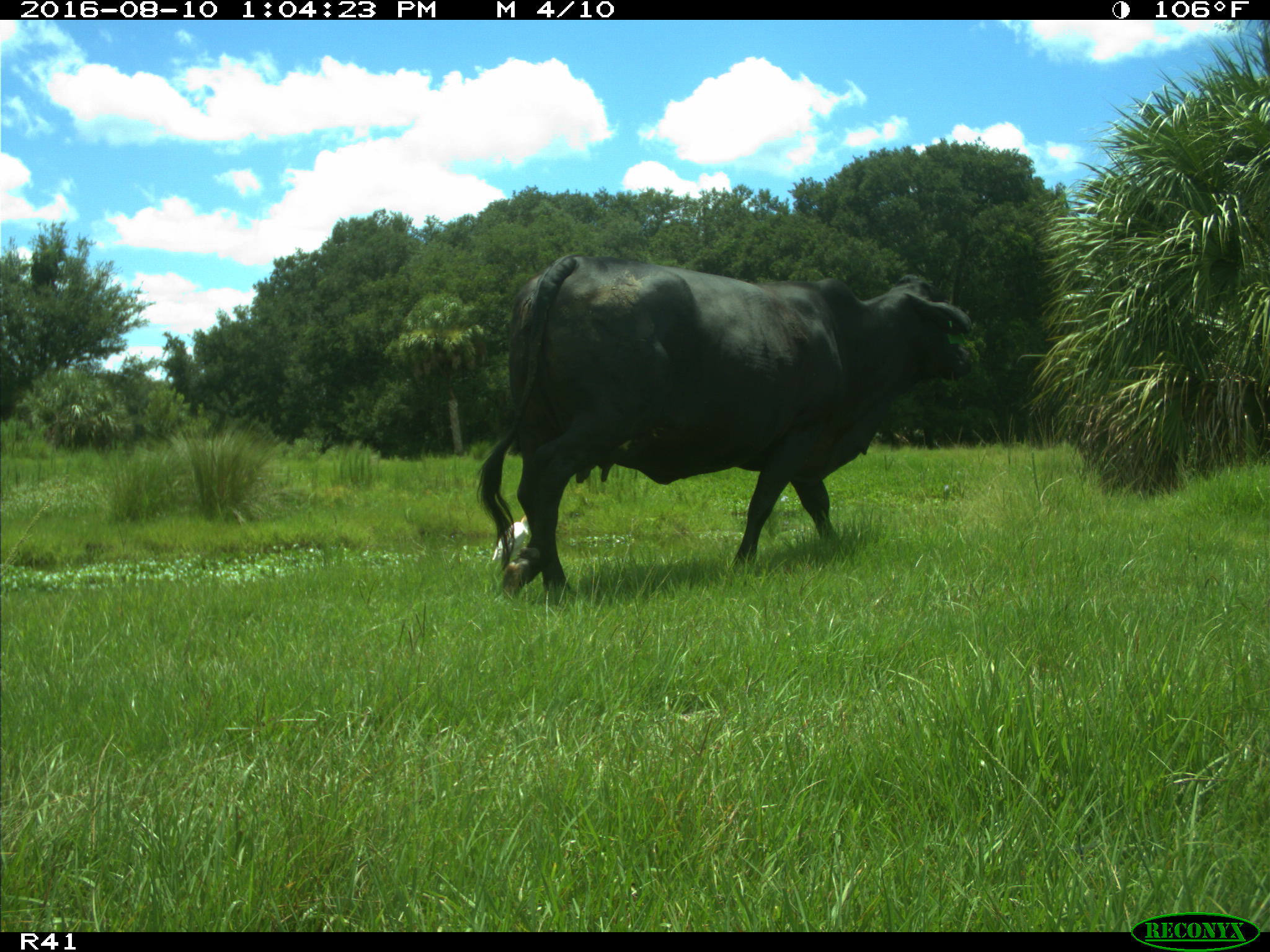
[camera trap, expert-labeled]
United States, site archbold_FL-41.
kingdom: Animalia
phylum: Chordata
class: Mammalia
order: Artiodactyla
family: Bovidae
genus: Bos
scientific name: Bos taurus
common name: domestic cow